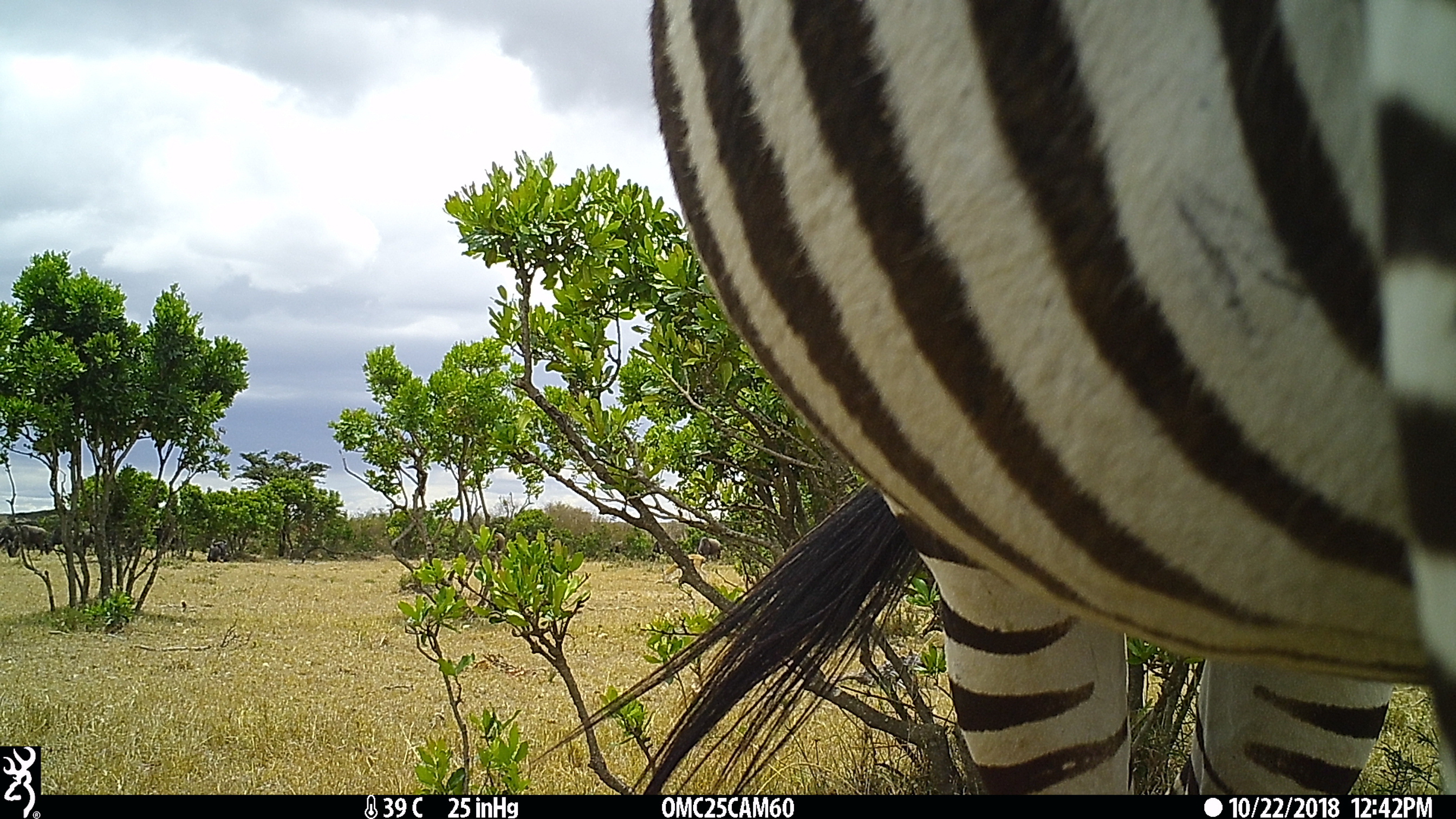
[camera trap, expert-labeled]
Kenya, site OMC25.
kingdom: Animalia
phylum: Chordata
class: Mammalia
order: Perissodactyla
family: Equidae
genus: Equus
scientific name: Equus quagga burchellii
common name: burchell's zebra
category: zebra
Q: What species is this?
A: Zebra (burchell's zebra) (Equus quagga burchellii).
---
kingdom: Animalia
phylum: Chordata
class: Mammalia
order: Artiodactyla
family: Bovidae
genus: Eudorcas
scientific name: Eudorcas thomsonii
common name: thomon's gazelle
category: gazelle thomsons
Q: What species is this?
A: Gazelle thomsons (thomon's gazelle) (Eudorcas thomsonii).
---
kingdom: Animalia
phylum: Chordata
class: Mammalia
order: Artiodactyla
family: Bovidae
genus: Connochaetes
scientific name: Connochaetes taurinus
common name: blue wildebeest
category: wildebeest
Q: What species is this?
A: Wildebeest (blue wildebeest) (Connochaetes taurinus).